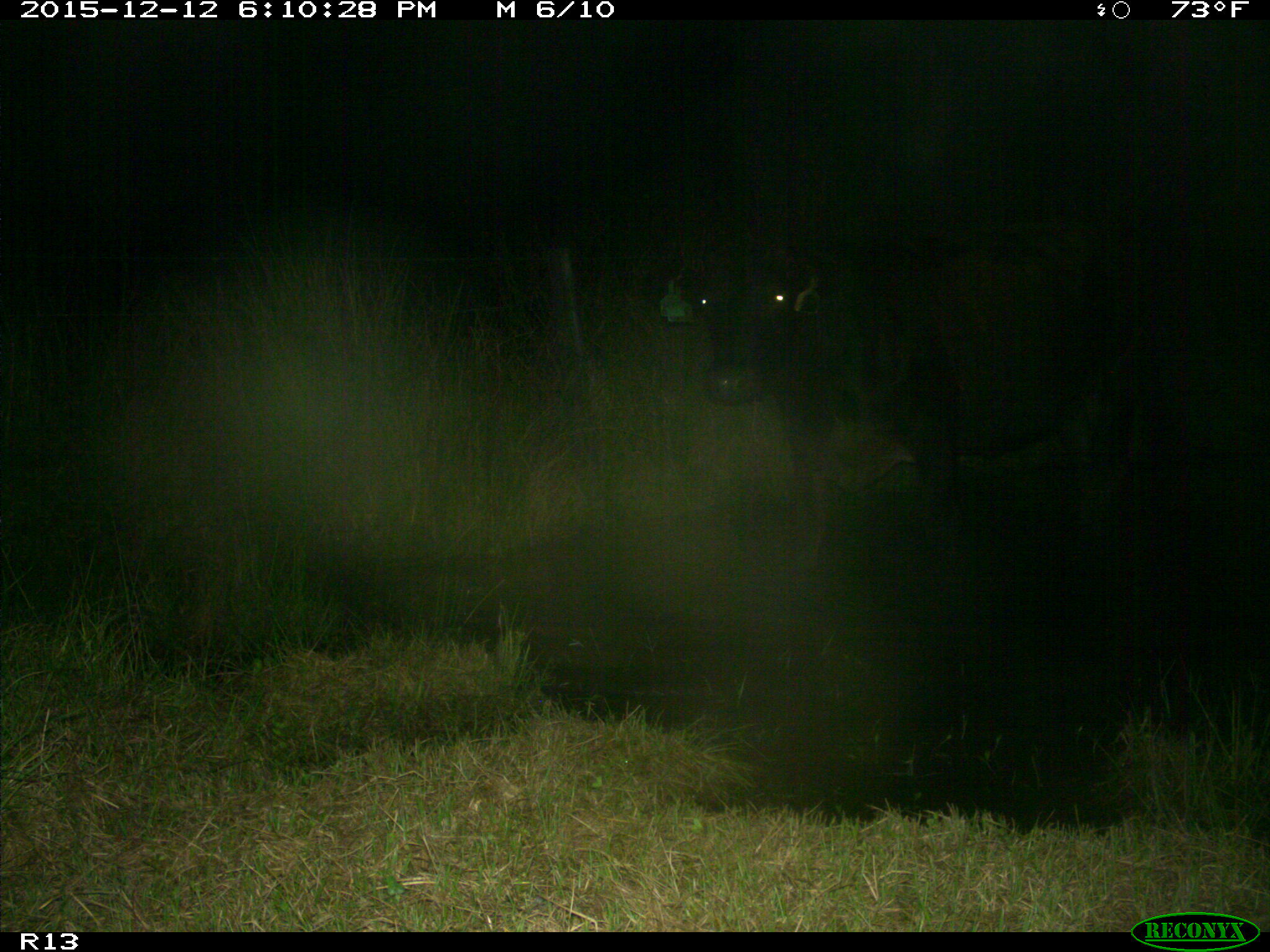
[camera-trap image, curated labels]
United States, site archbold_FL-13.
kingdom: Animalia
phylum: Chordata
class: Mammalia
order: Artiodactyla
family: Bovidae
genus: Bos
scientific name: Bos taurus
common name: domestic cow